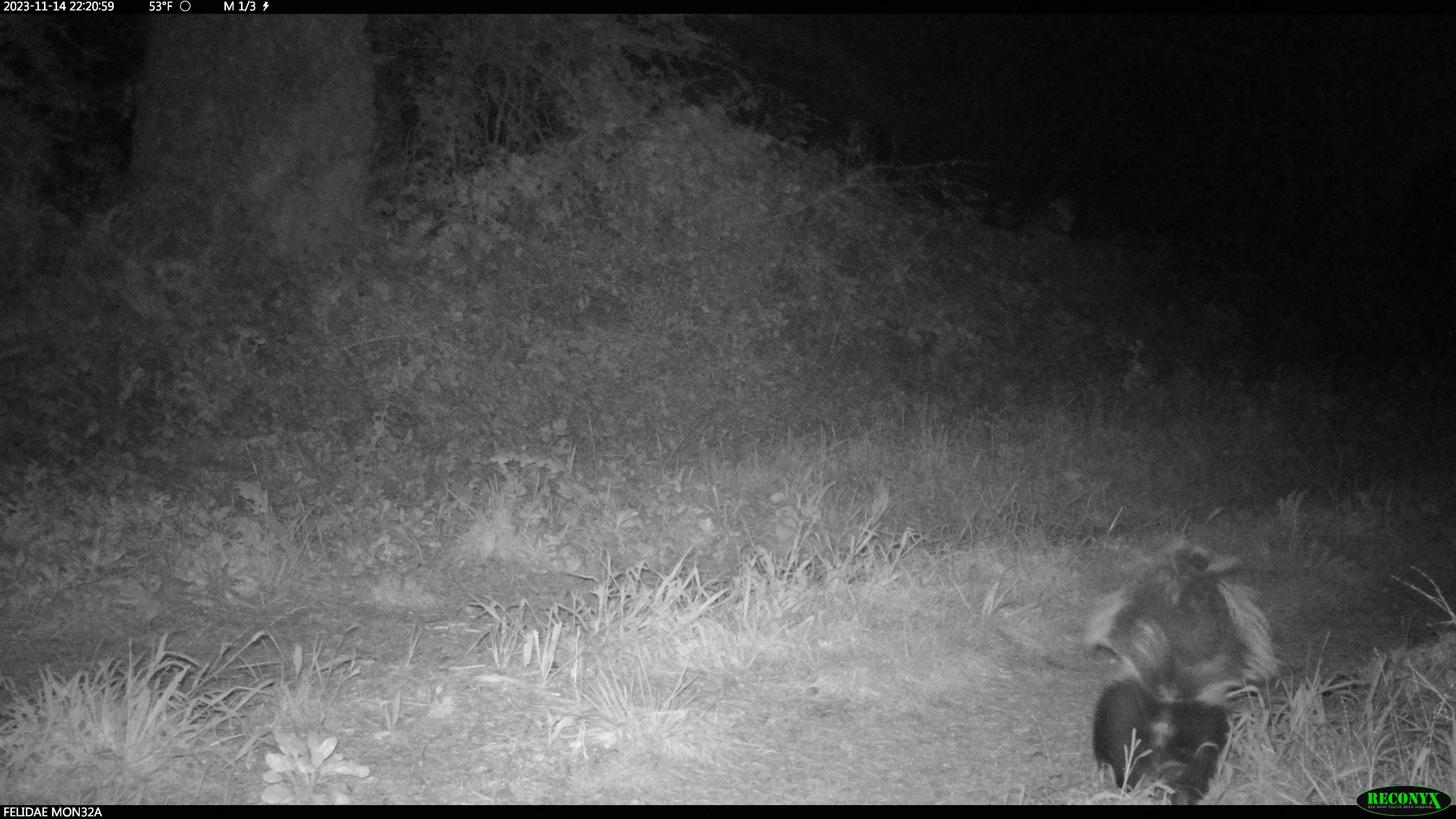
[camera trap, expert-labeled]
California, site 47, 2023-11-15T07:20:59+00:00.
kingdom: Animalia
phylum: Chordata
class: Mammalia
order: Carnivora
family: Mephitidae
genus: Mephitis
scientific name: Mephitis mephitis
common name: striped skunk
Striped skunk (Mephitis mephitis).